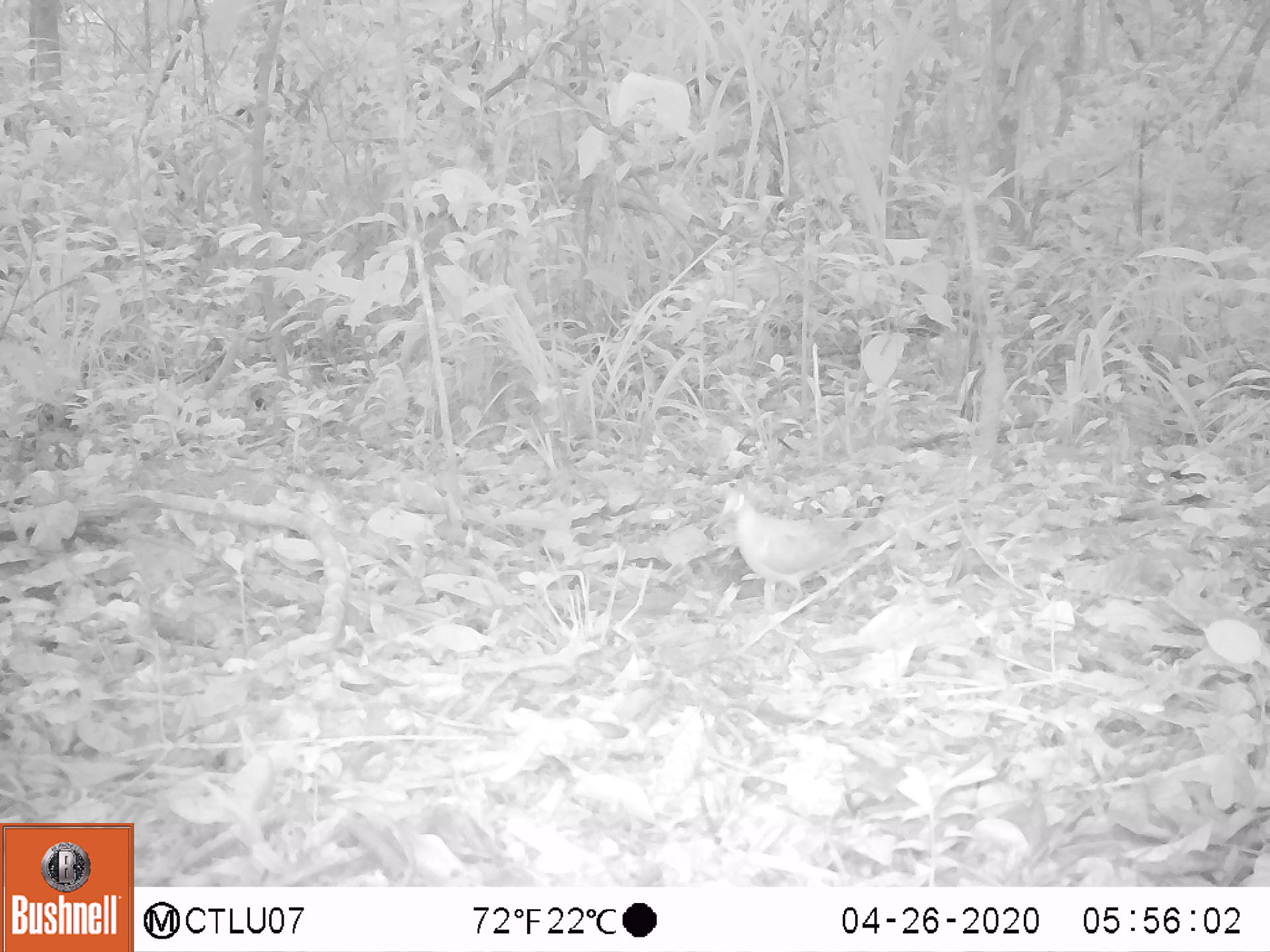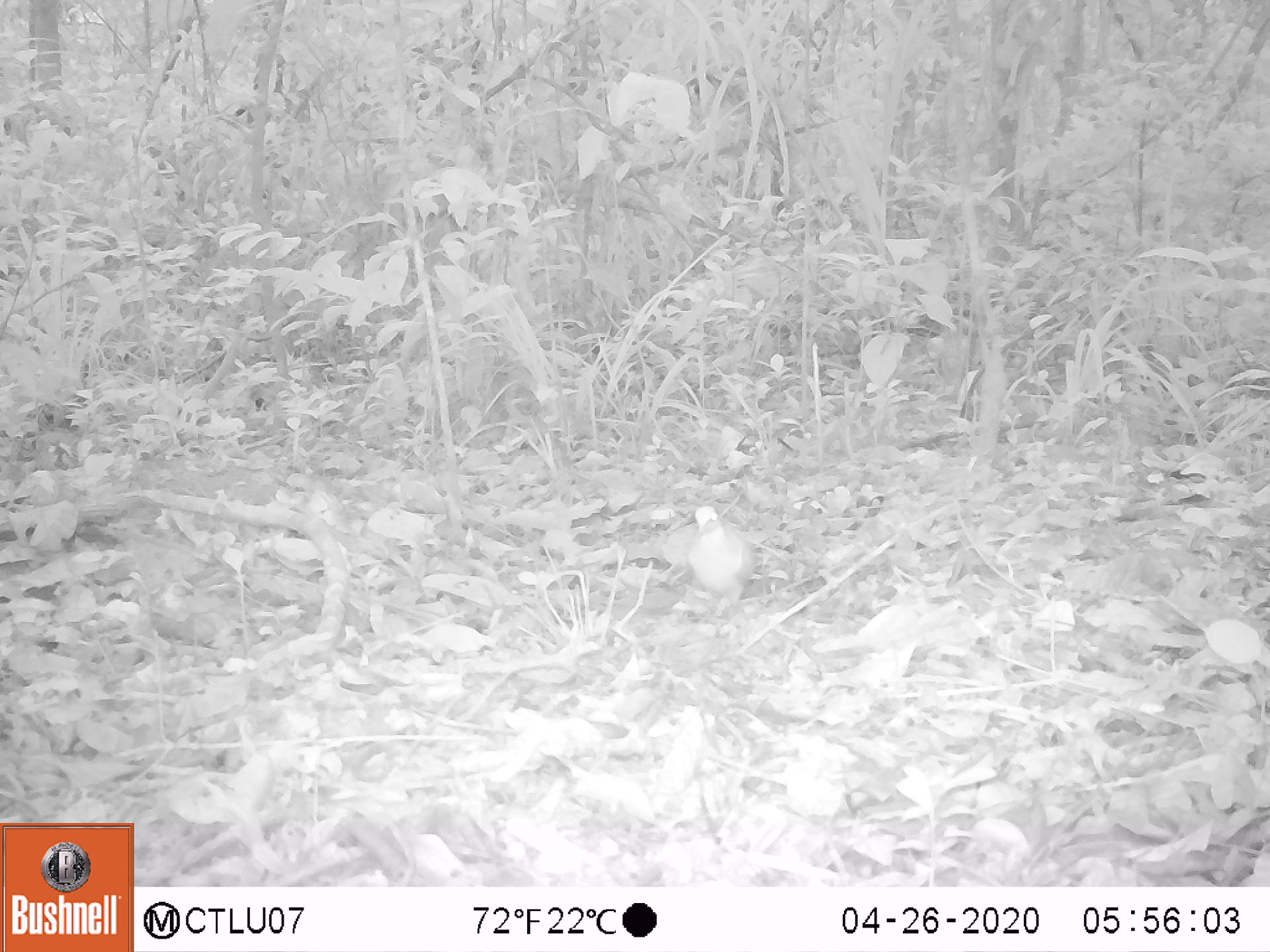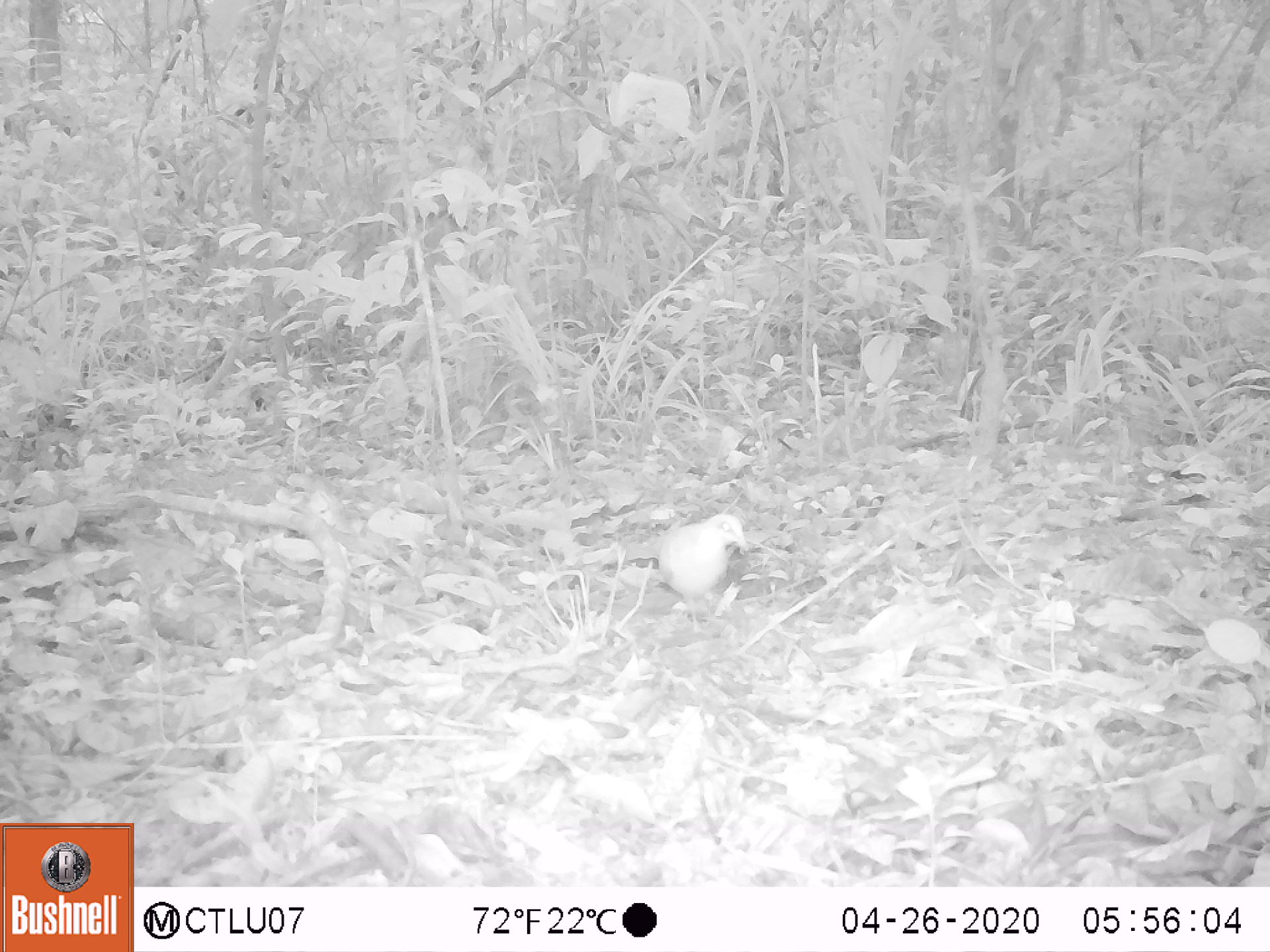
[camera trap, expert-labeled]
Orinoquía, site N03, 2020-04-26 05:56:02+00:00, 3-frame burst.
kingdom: Animalia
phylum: Chordata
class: Aves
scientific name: Aves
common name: bird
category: unknown bird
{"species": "unknown bird (bird) (Aves)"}